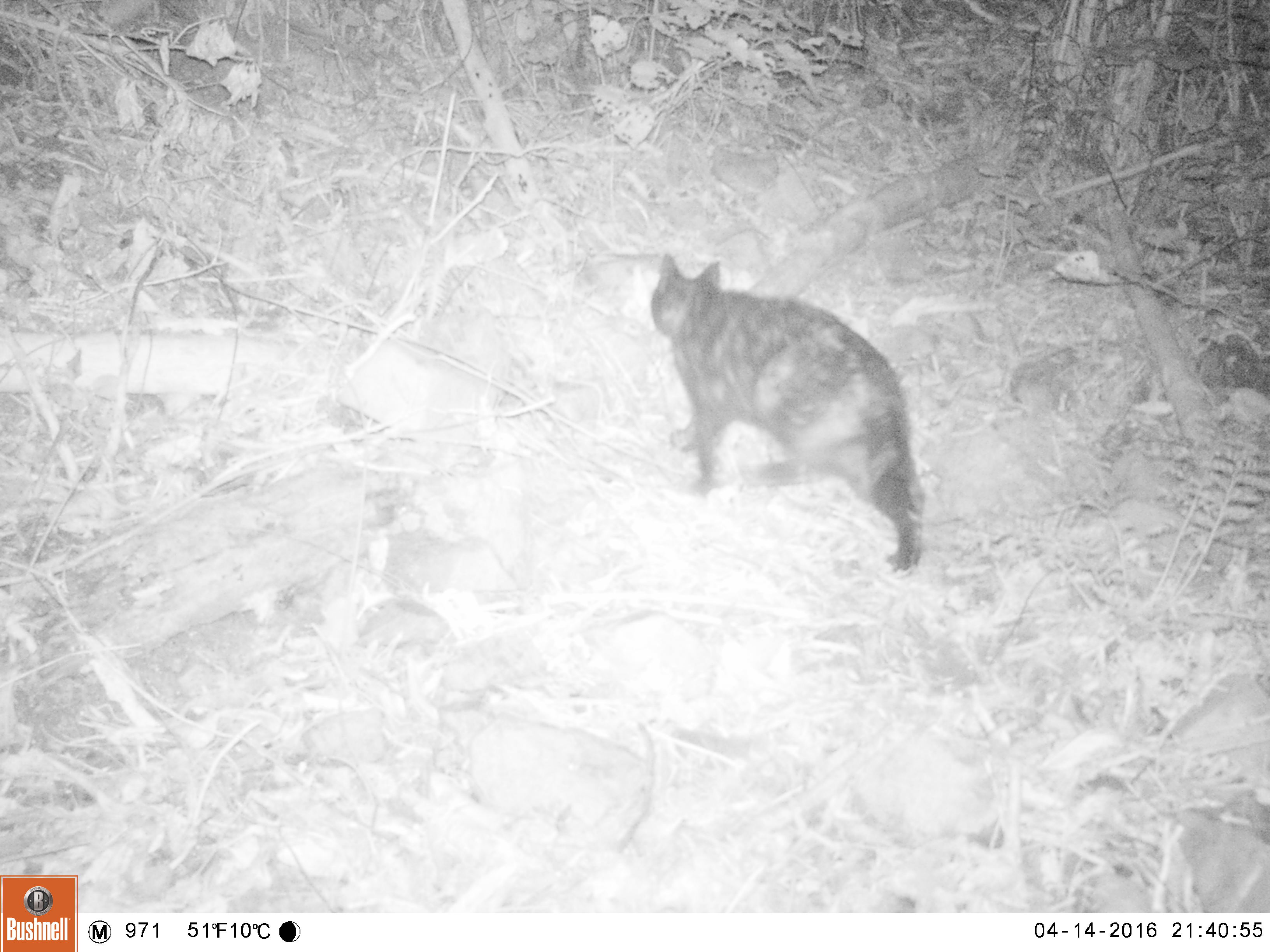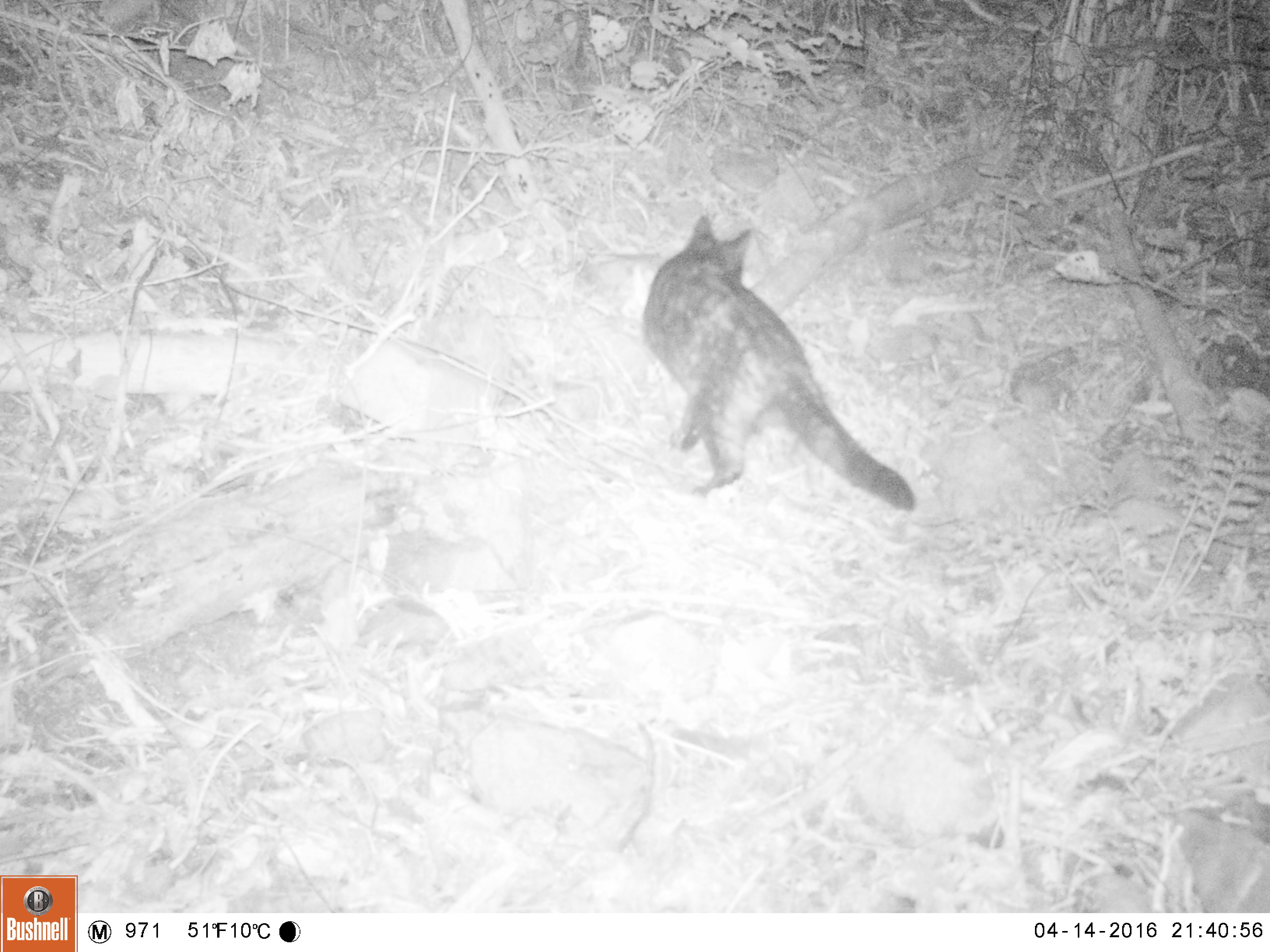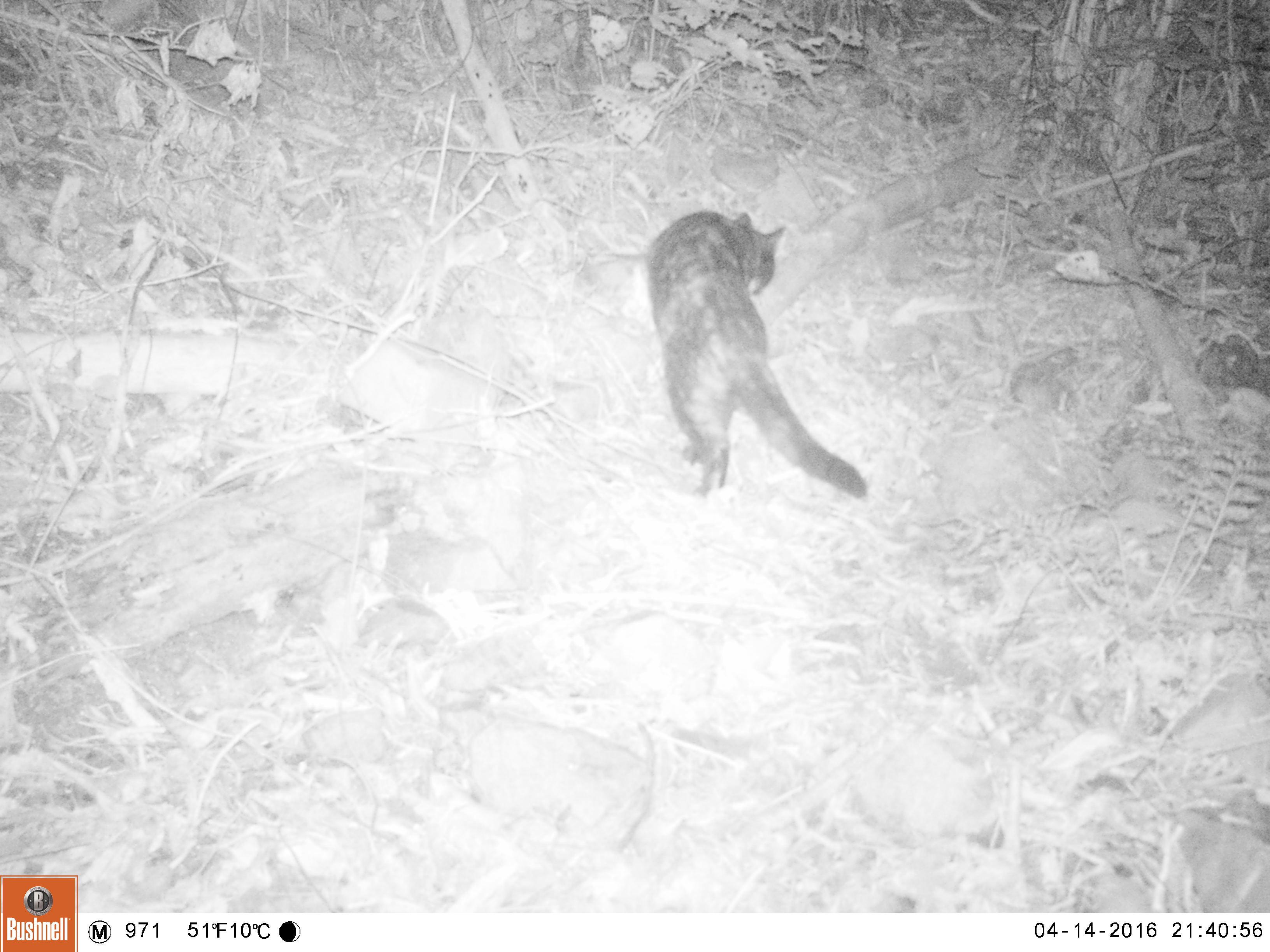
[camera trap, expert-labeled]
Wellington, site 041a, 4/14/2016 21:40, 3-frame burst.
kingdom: Animalia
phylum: Chordata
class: Mammalia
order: Carnivora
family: Felidae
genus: Felis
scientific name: Felis catus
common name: cat